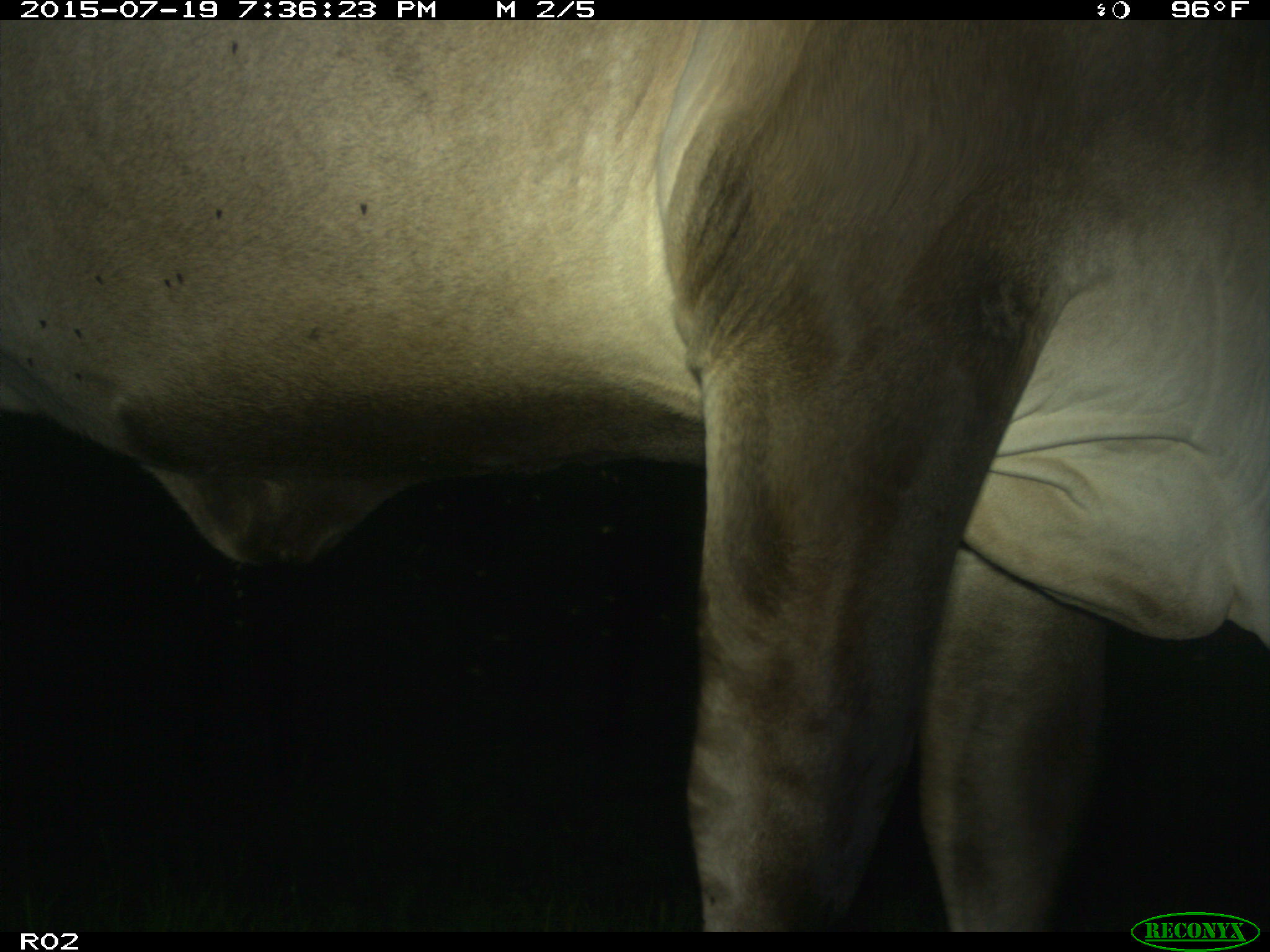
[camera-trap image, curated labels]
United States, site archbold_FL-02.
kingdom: Animalia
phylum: Chordata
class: Mammalia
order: Artiodactyla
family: Bovidae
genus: Bos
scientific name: Bos taurus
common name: domestic cow